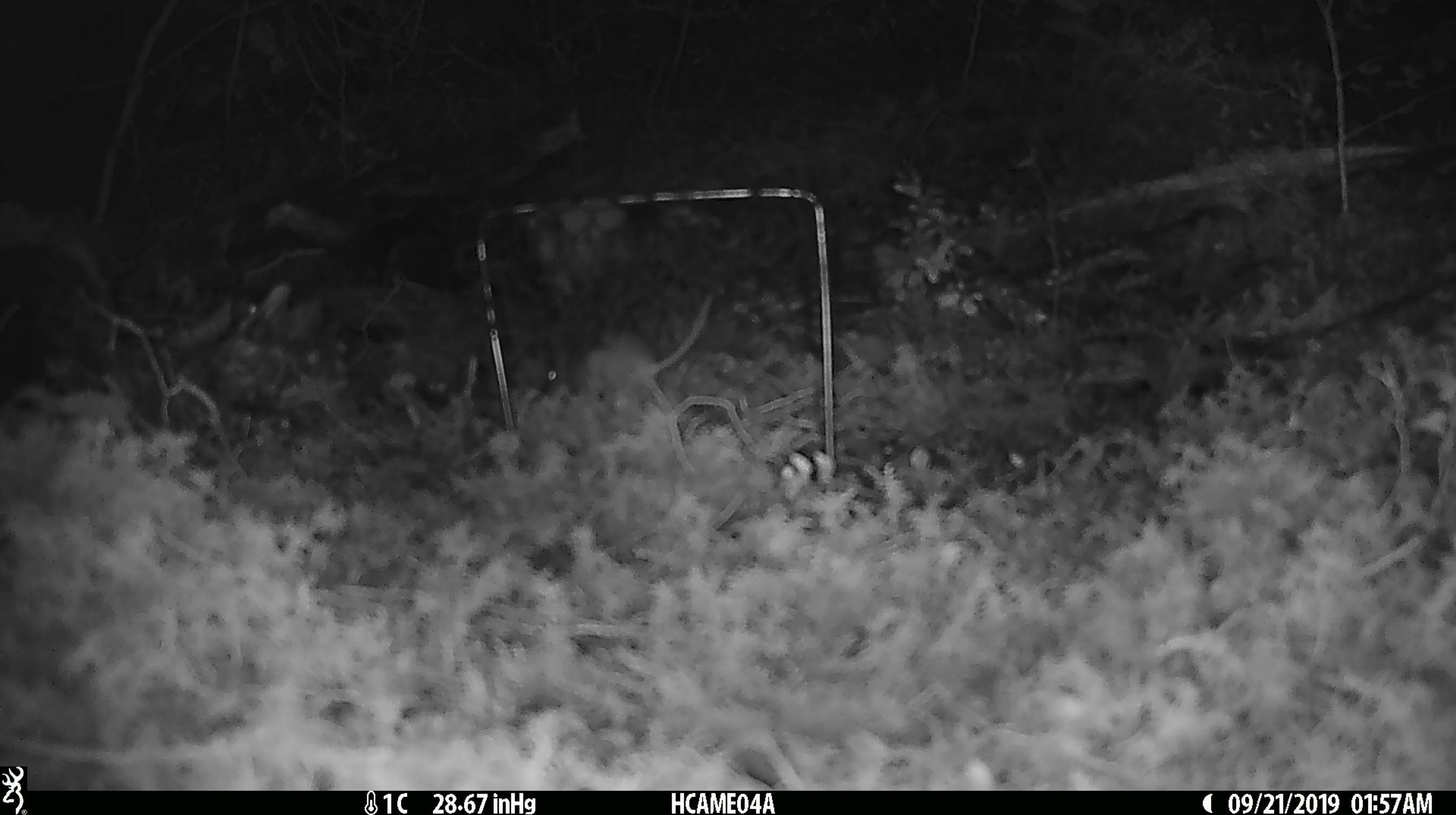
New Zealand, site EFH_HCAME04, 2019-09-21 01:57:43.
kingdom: Animalia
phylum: Chordata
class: Mammalia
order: Rodentia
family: Muridae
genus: Mus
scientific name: Mus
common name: mouse